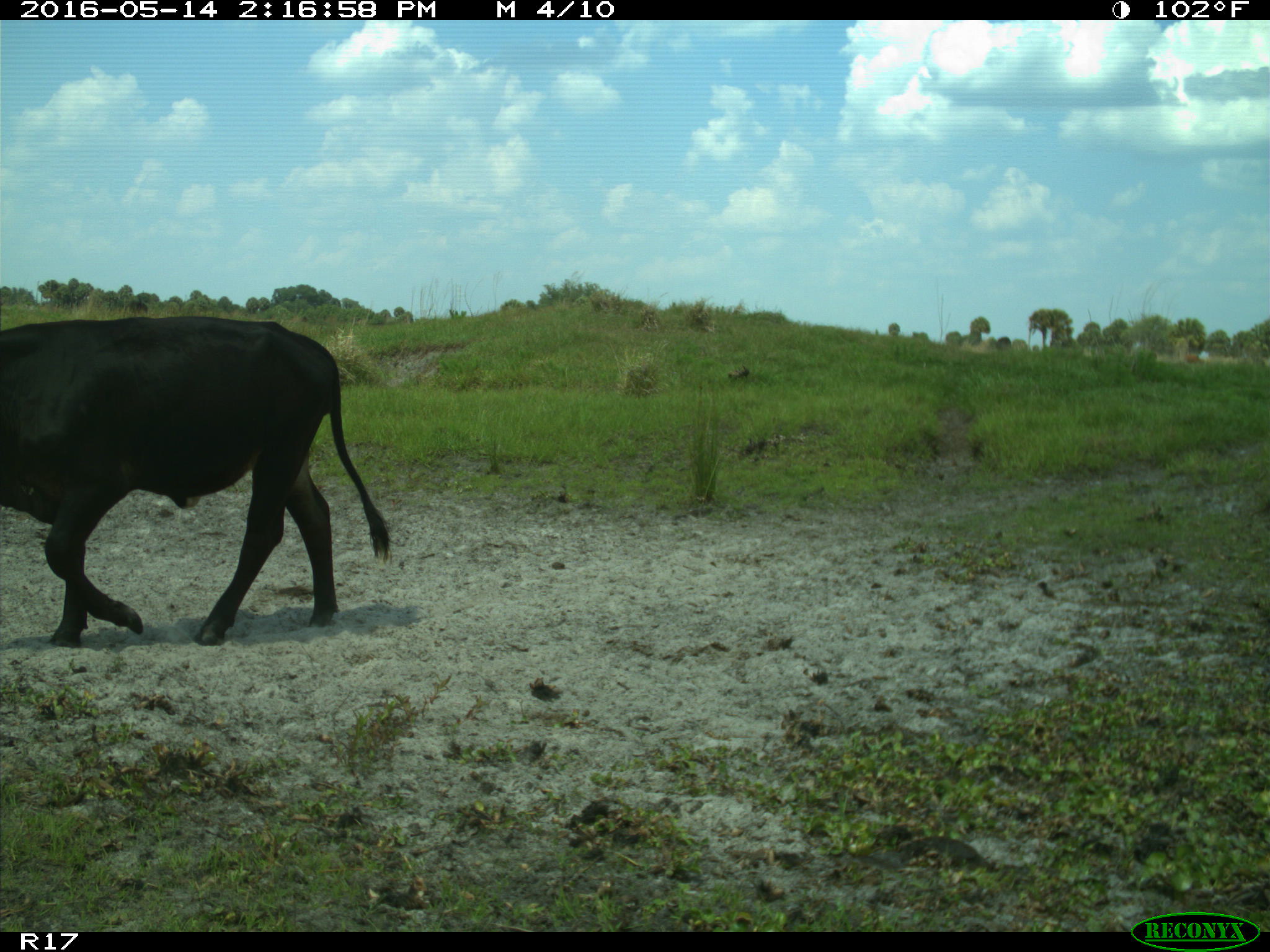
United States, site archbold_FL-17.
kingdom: Animalia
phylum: Chordata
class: Mammalia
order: Artiodactyla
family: Bovidae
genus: Bos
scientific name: Bos taurus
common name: domestic cow